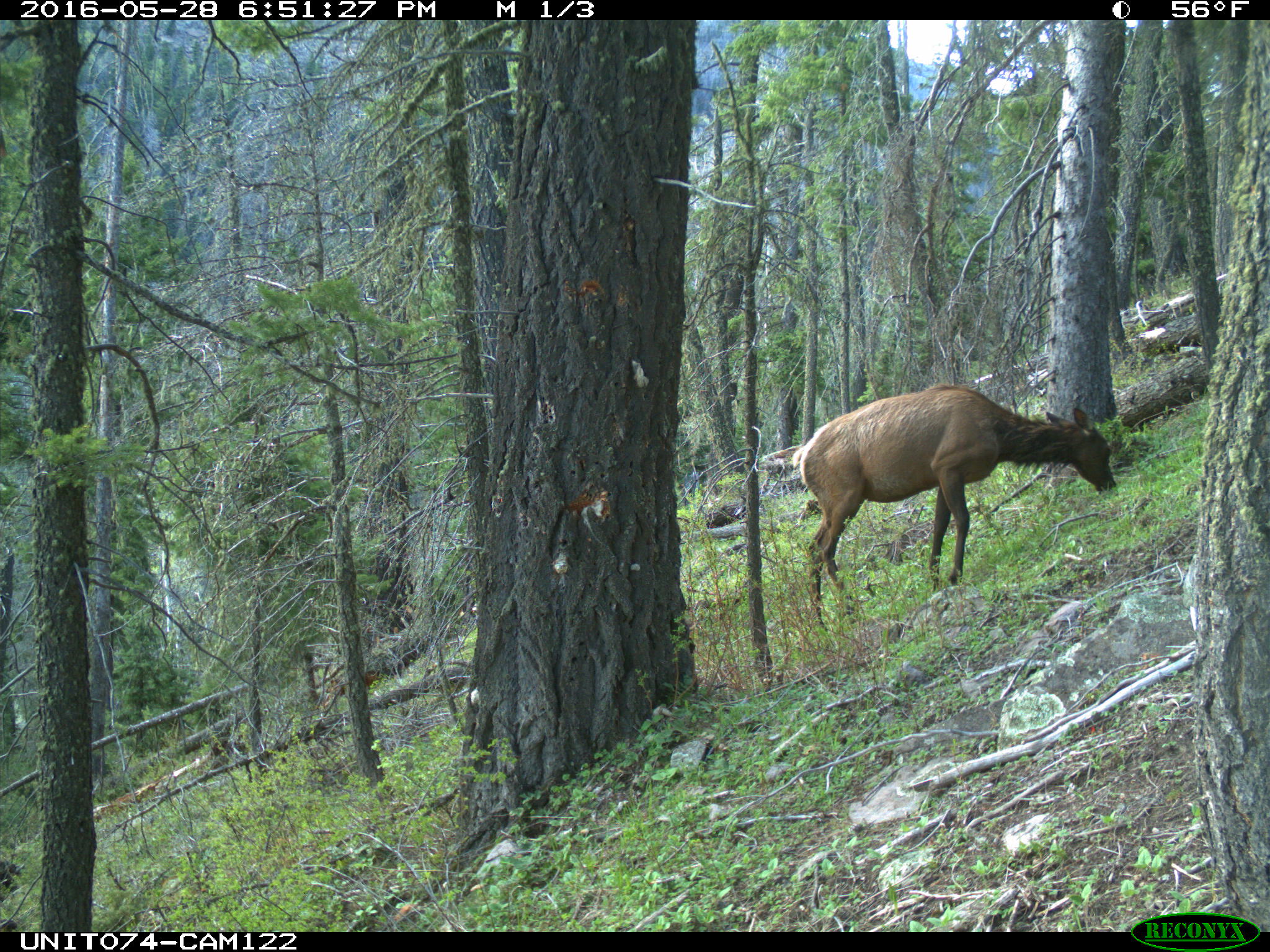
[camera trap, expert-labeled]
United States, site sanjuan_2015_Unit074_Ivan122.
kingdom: Animalia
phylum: Chordata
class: Mammalia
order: Artiodactyla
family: Cervidae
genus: Cervus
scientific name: Cervus elaphus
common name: red deer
Cervus elaphus (red deer).